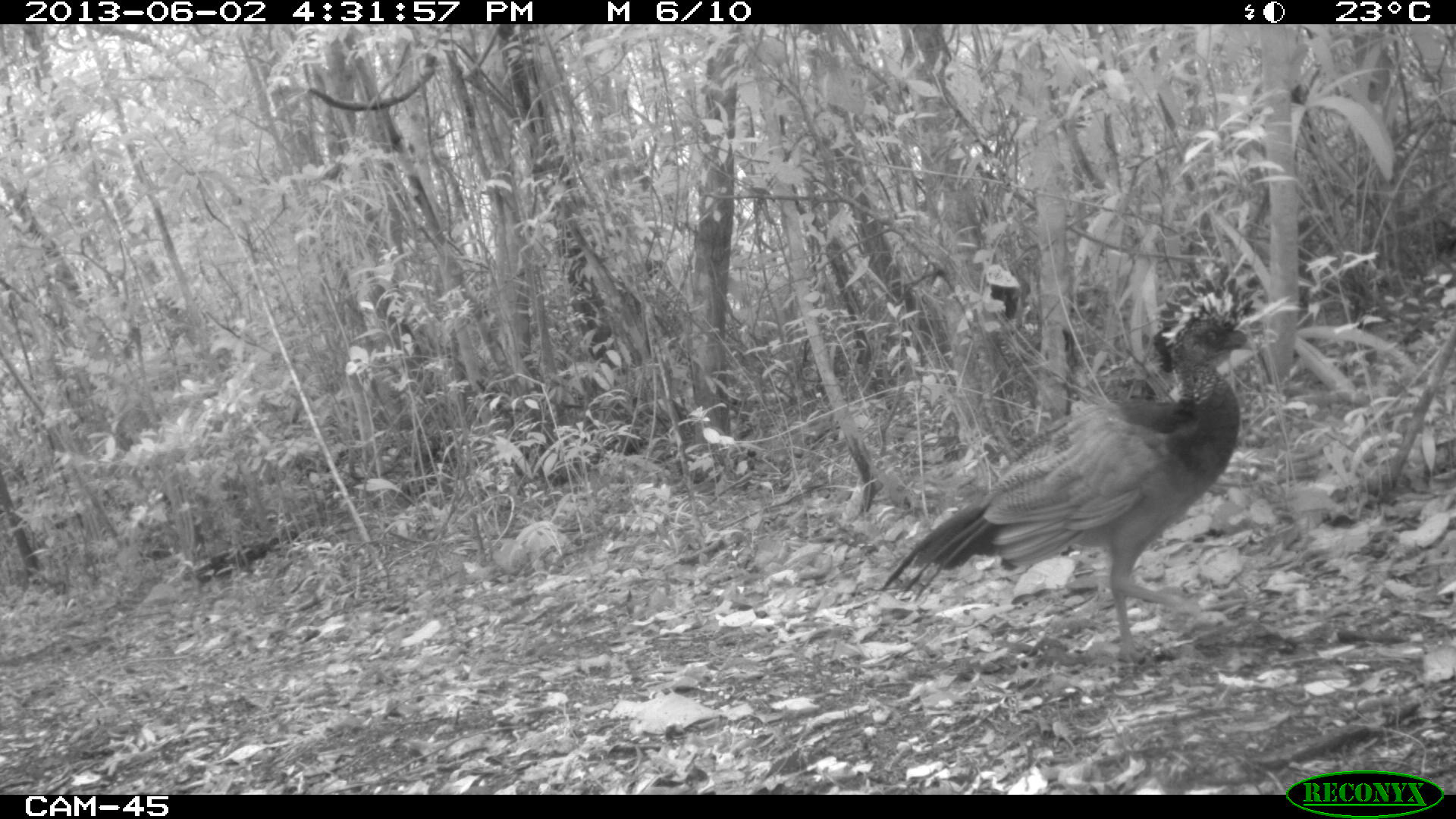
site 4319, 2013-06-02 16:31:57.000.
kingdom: Animalia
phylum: Chordata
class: Aves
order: Galliformes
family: Cracidae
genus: Crax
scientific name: Crax rubra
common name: great curassow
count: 1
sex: female